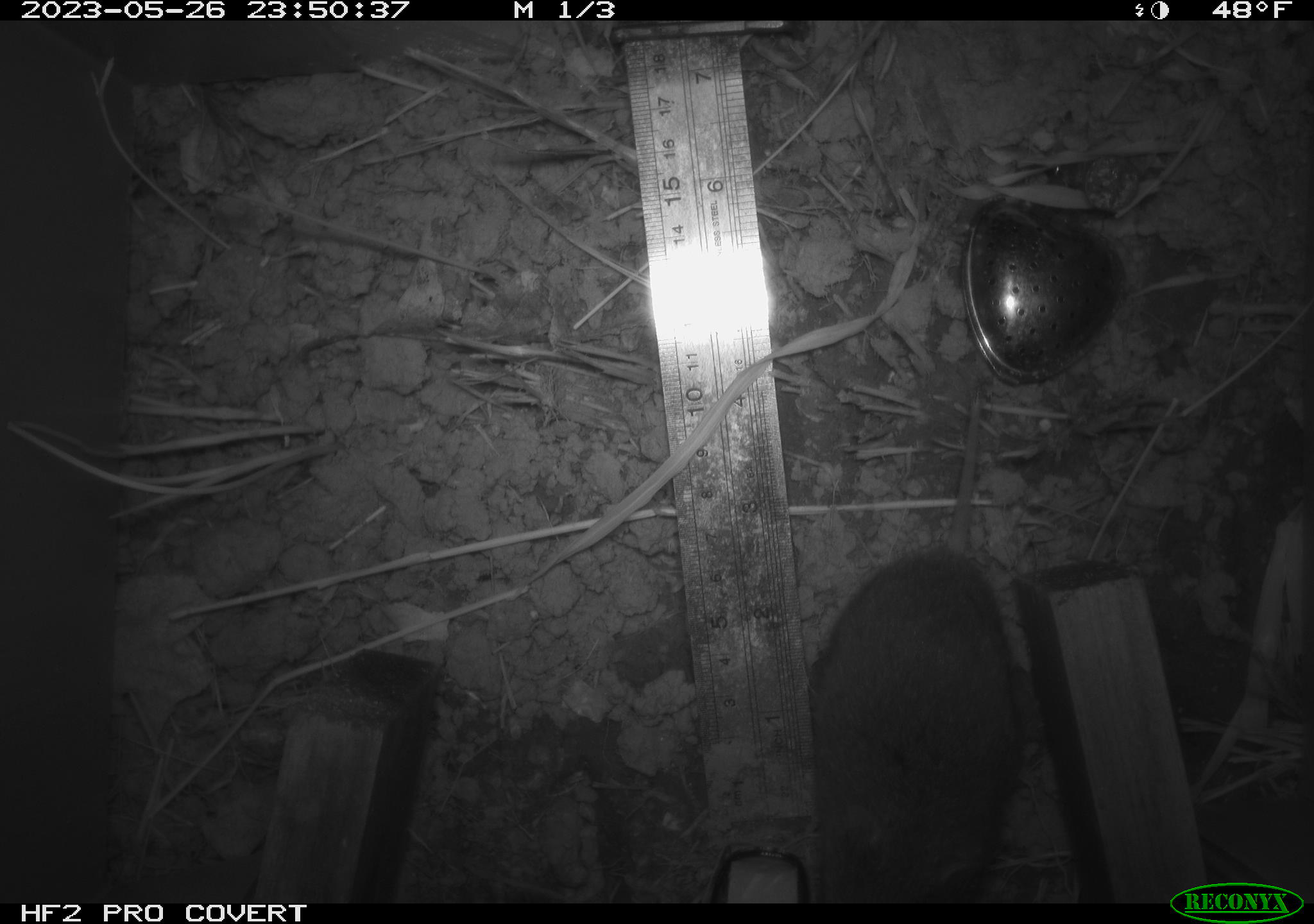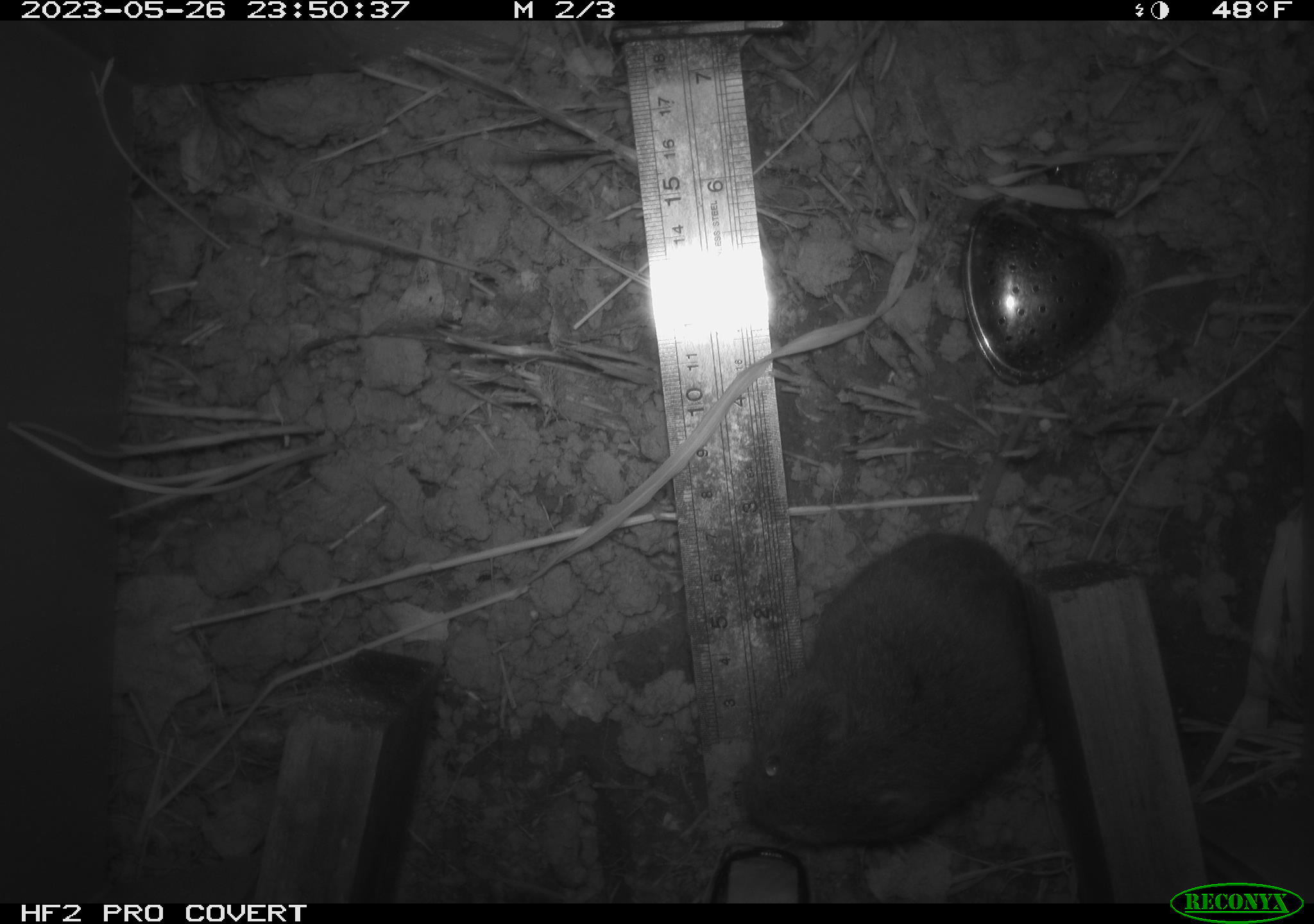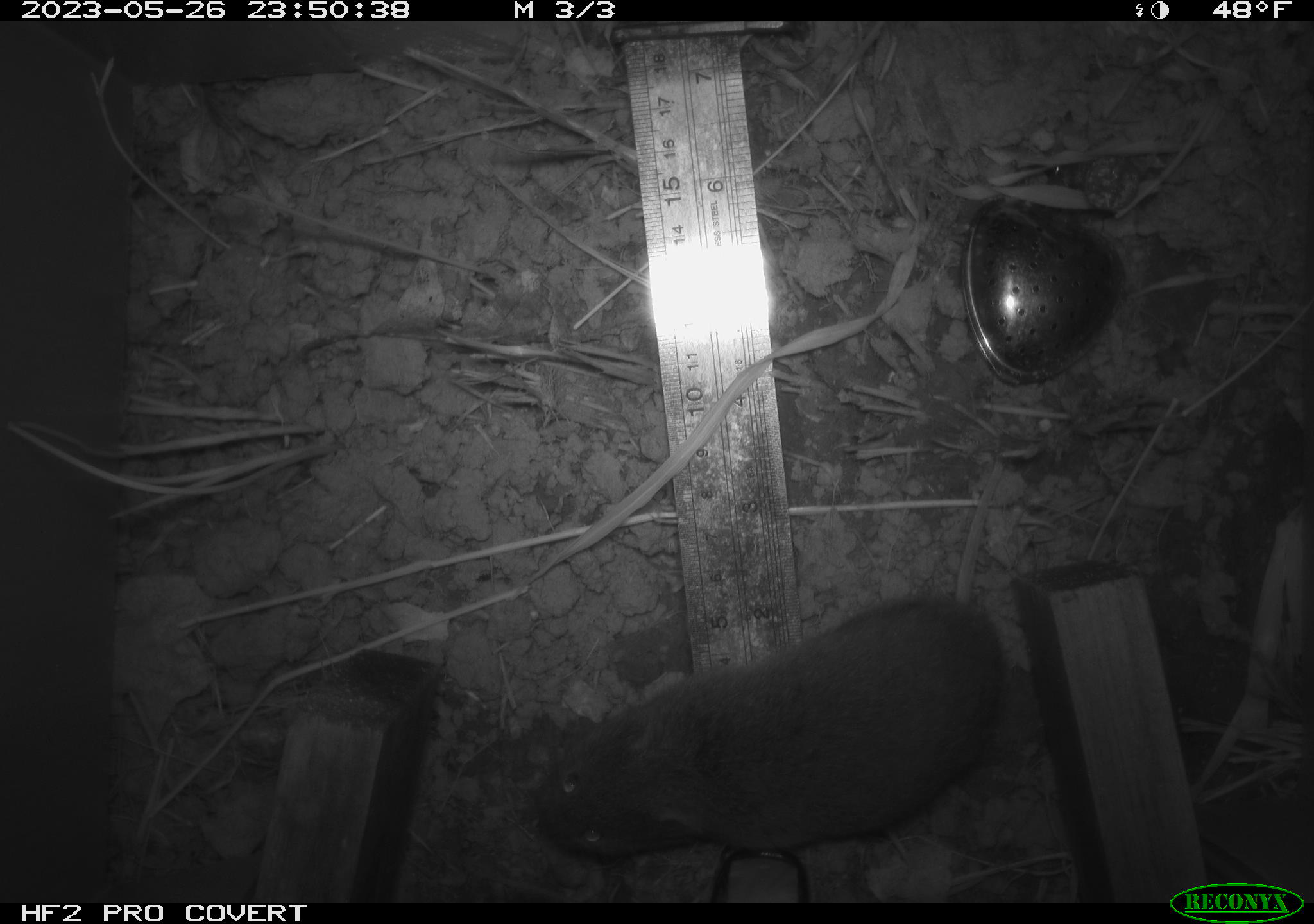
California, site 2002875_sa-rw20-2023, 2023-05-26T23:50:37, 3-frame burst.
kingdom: Animalia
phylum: Chordata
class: Mammalia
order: Rodentia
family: Cricetidae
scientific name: Arvicolinae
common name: voles, lemmings, and muskrats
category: arvicolinae subfamily